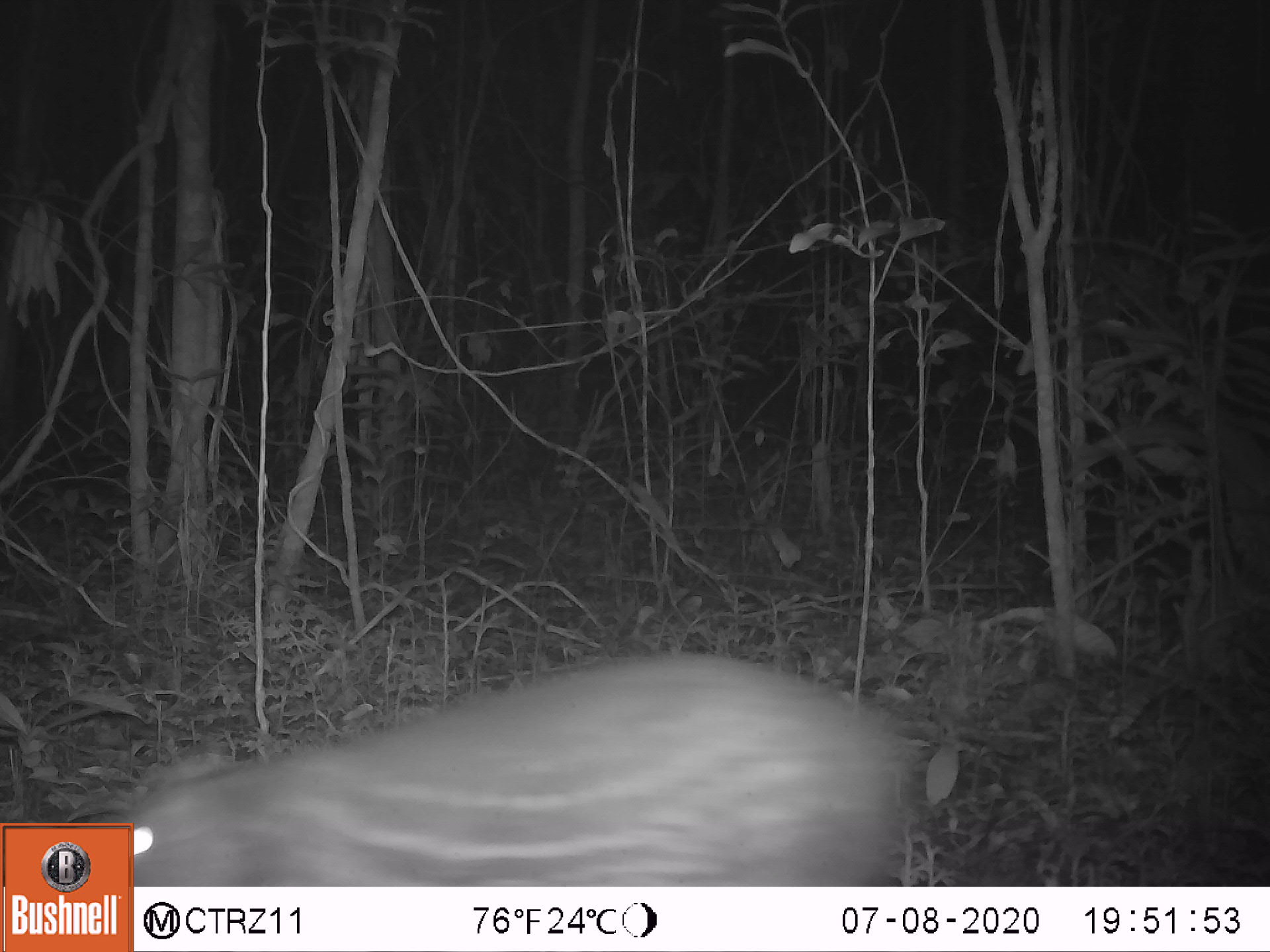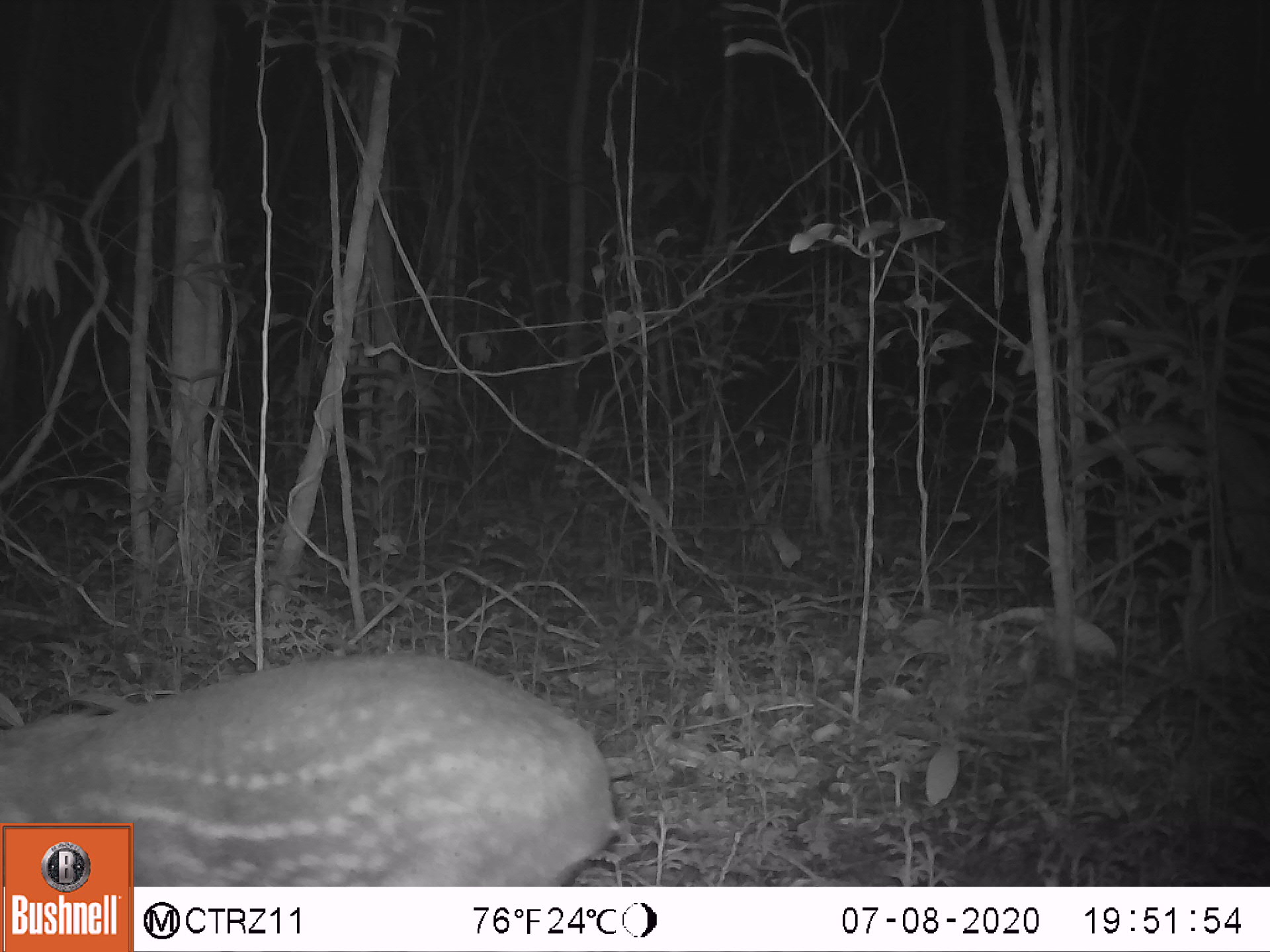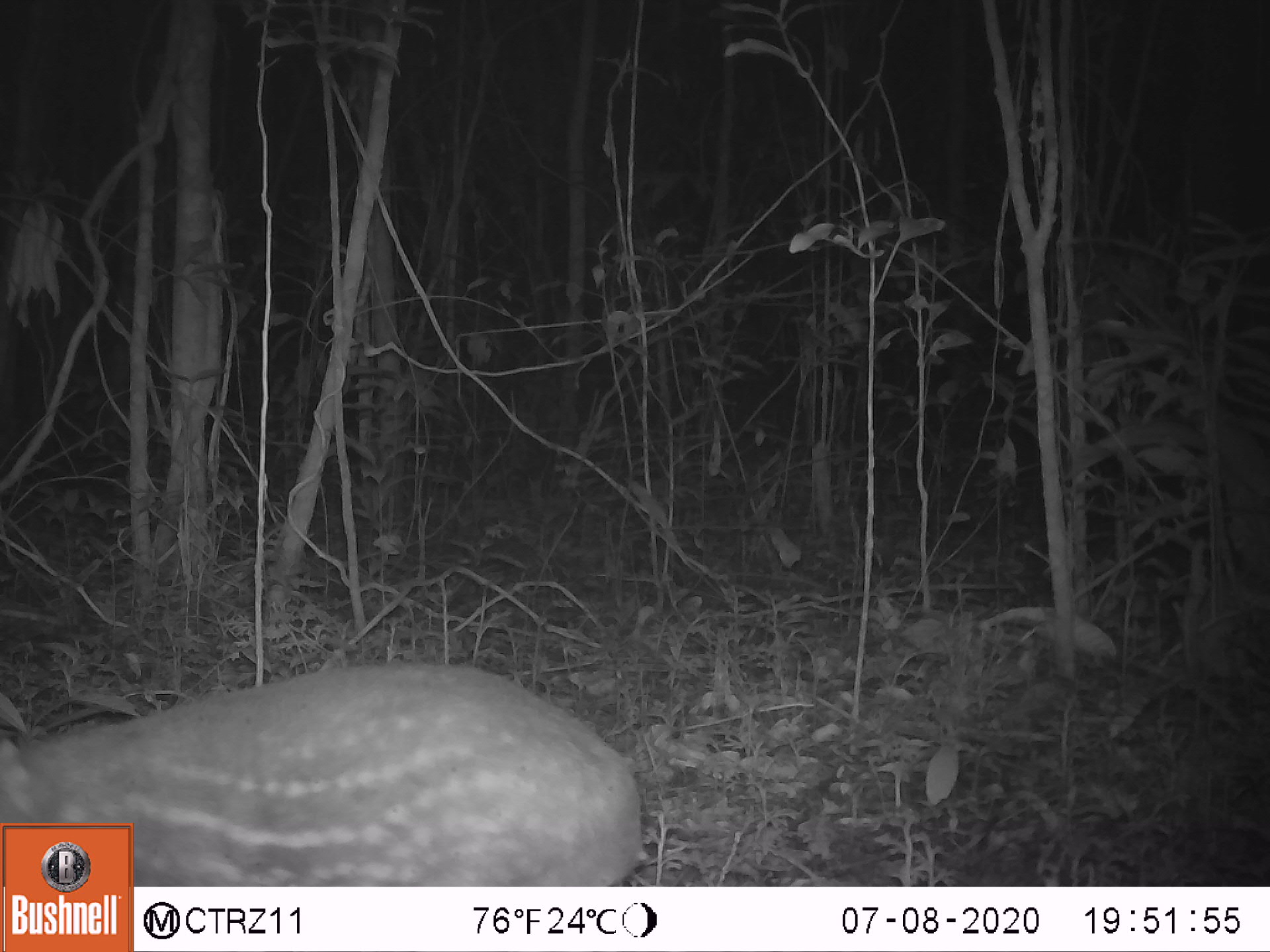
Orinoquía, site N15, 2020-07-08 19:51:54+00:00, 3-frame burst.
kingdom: Animalia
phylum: Chordata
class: Mammalia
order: Rodentia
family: Cuniculidae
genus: Cuniculus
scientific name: Cuniculus paca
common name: spotted paca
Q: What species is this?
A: Spotted paca (Cuniculus paca).